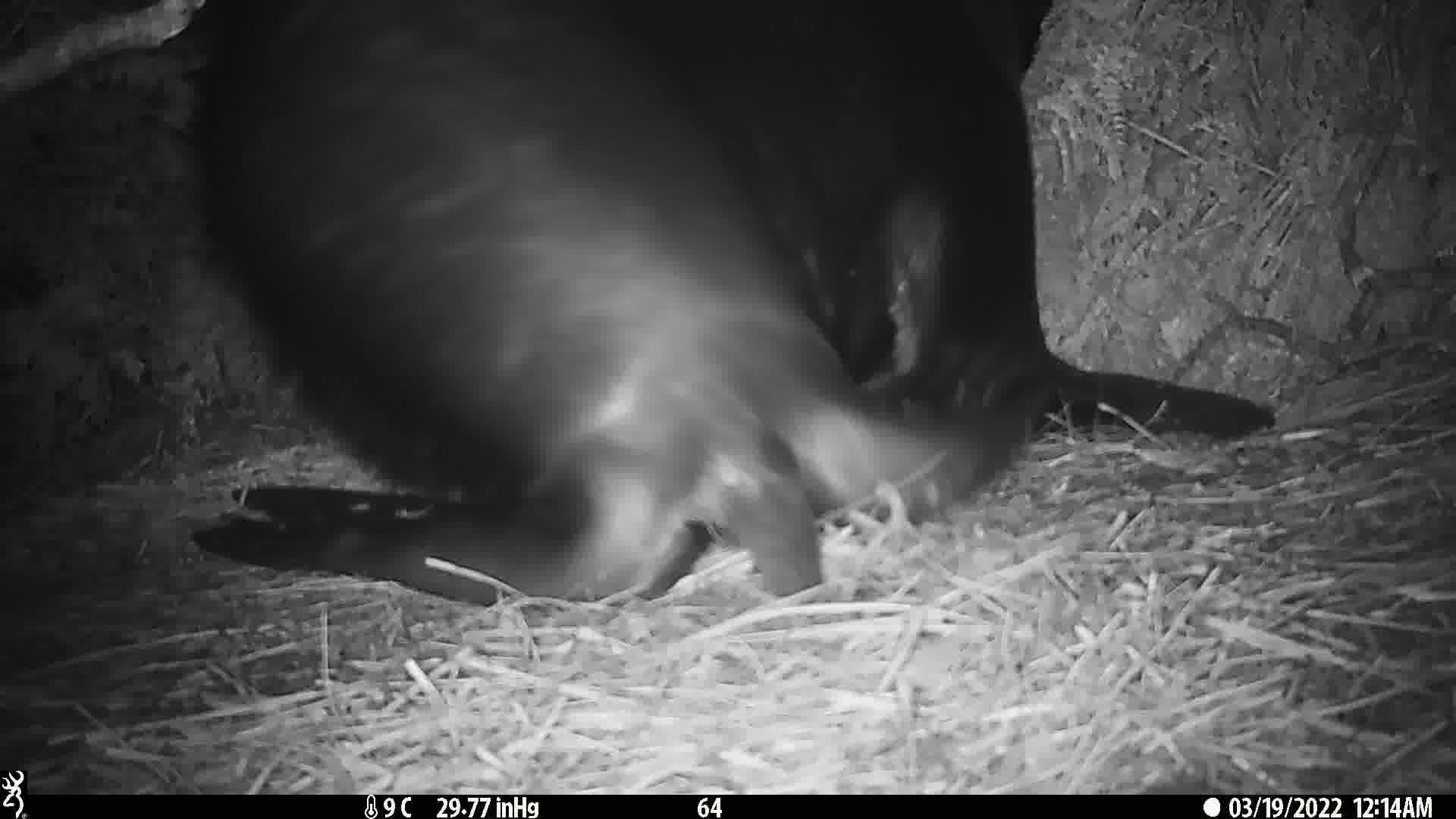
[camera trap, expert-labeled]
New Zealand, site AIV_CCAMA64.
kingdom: Animalia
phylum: Chordata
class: Mammalia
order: Carnivora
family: Otariidae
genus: Phocarctos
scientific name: Phocarctos hookeri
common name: new zealand sea lion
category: sealion